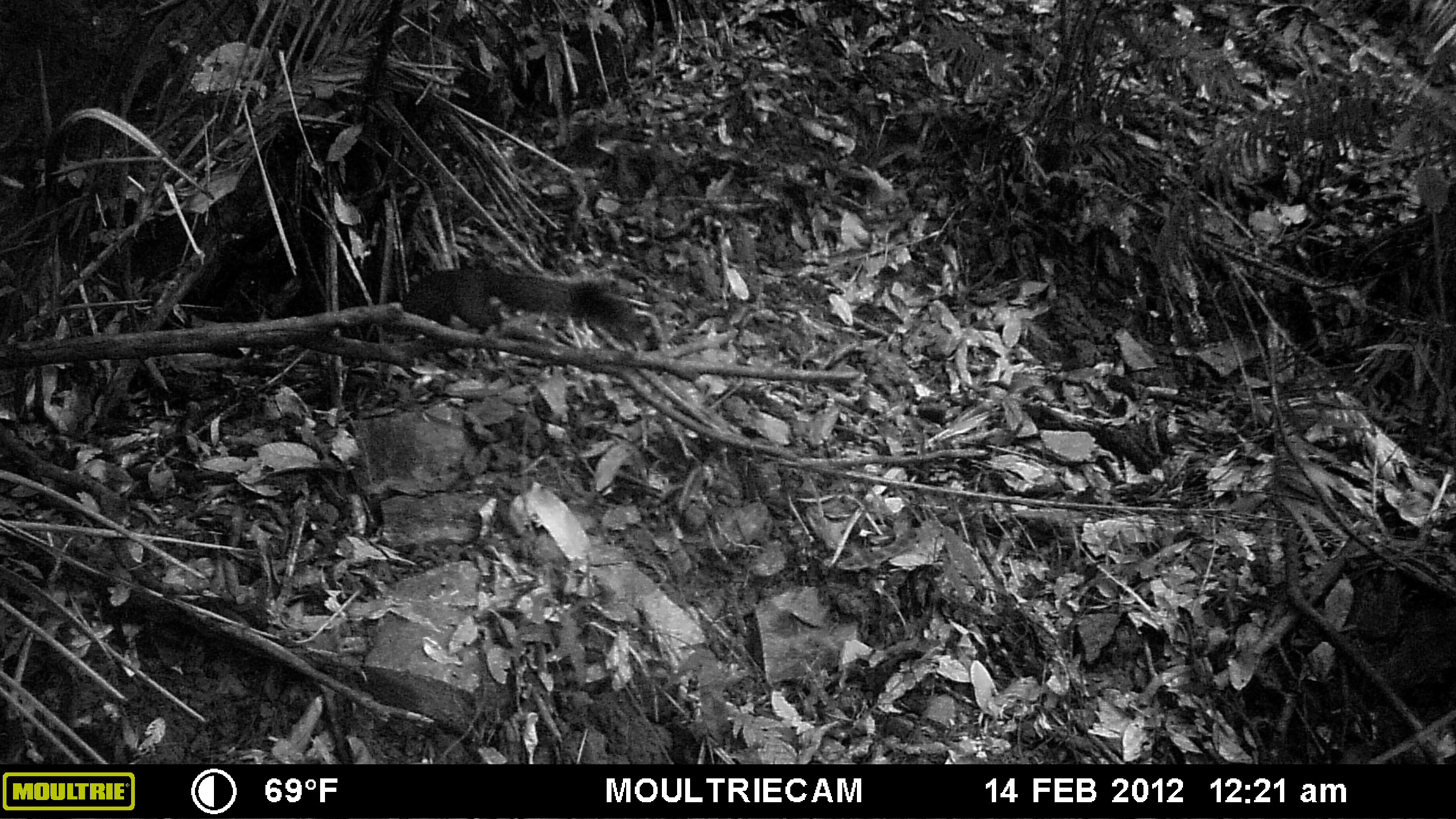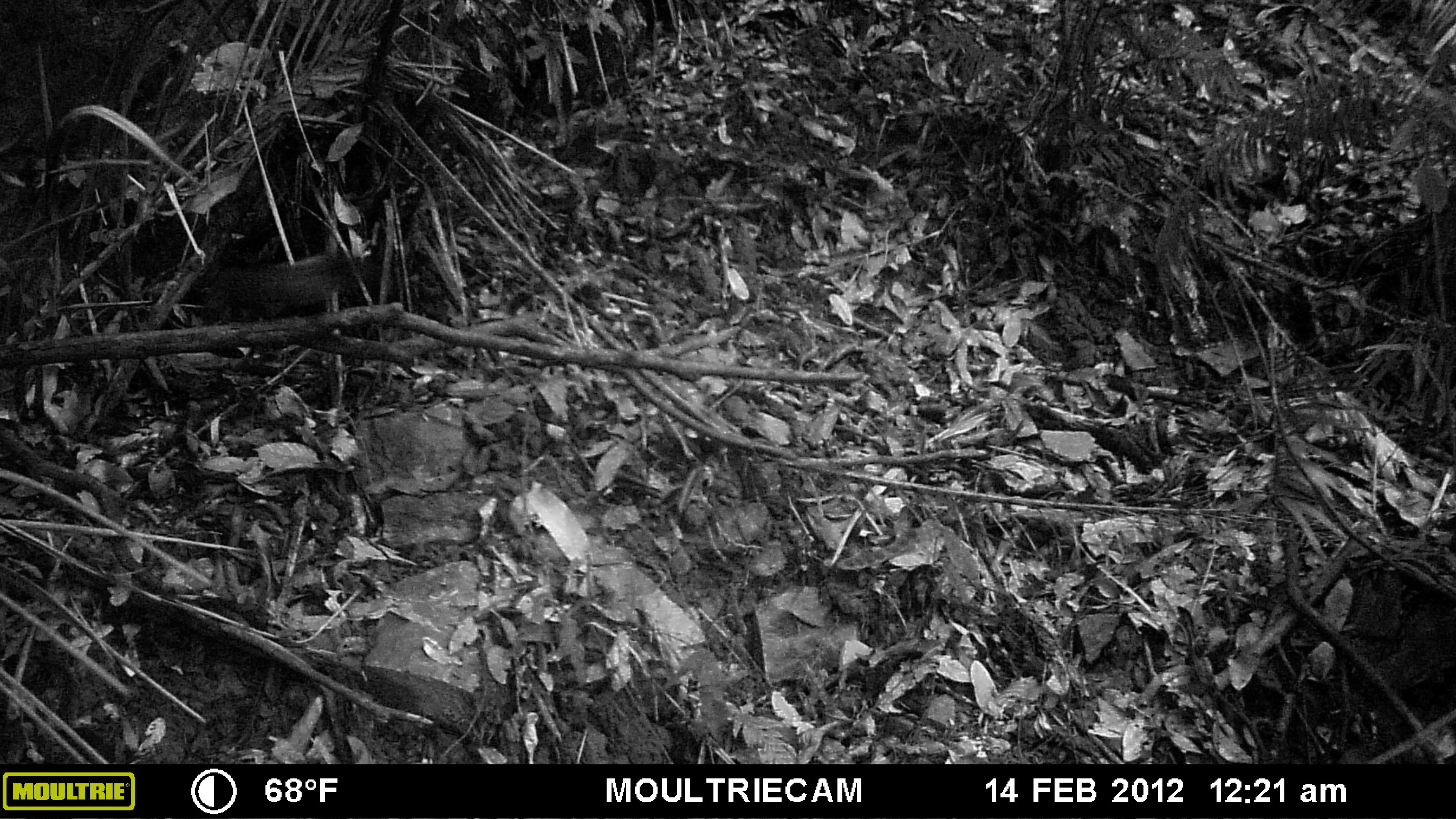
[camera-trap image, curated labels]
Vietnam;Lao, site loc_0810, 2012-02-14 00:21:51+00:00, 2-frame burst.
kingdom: Animalia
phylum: Chordata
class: Mammalia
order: Rodentia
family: Sciuridae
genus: Sciurus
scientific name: Sciurus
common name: squirrel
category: unidentified squirrel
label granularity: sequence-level